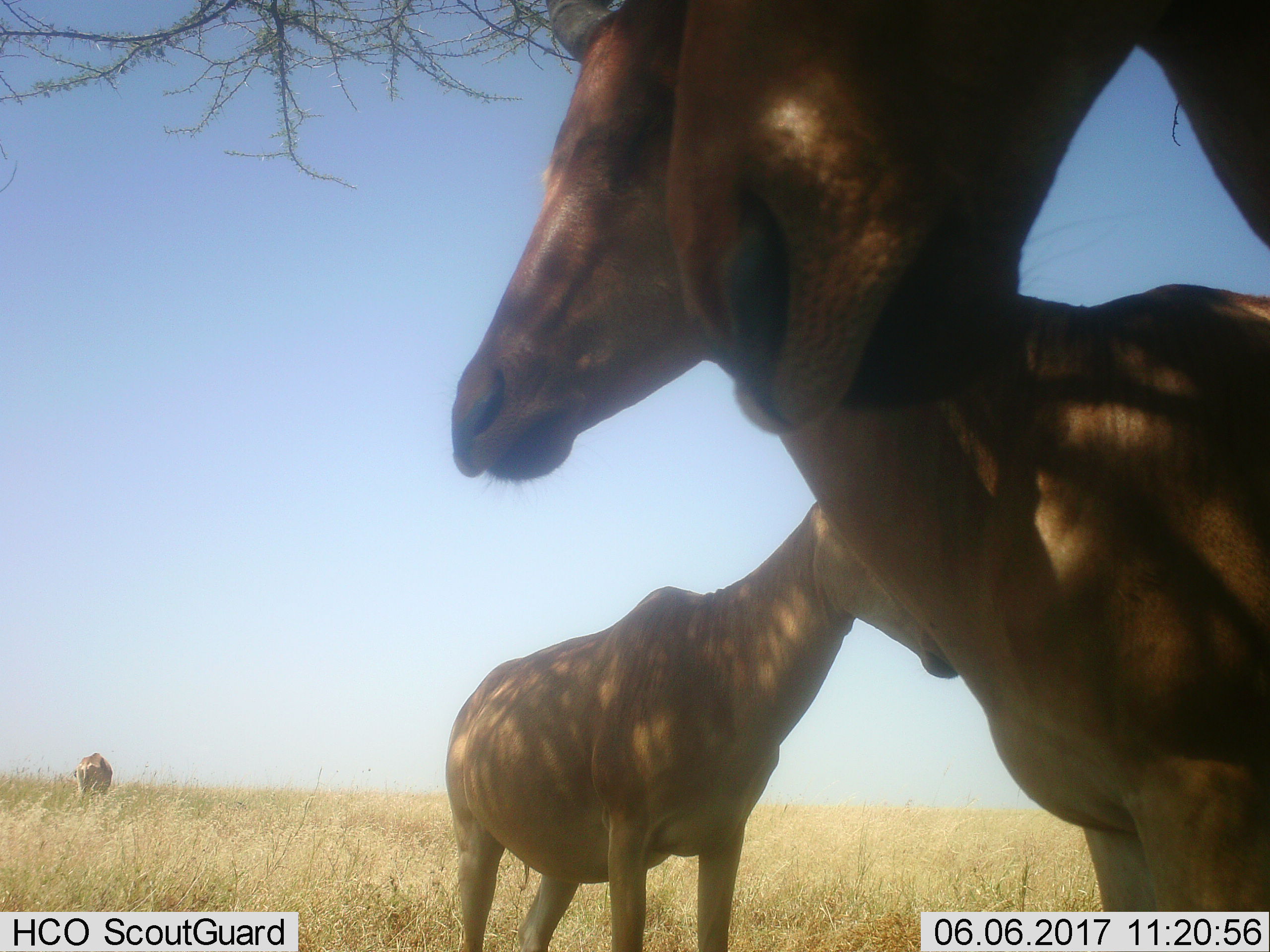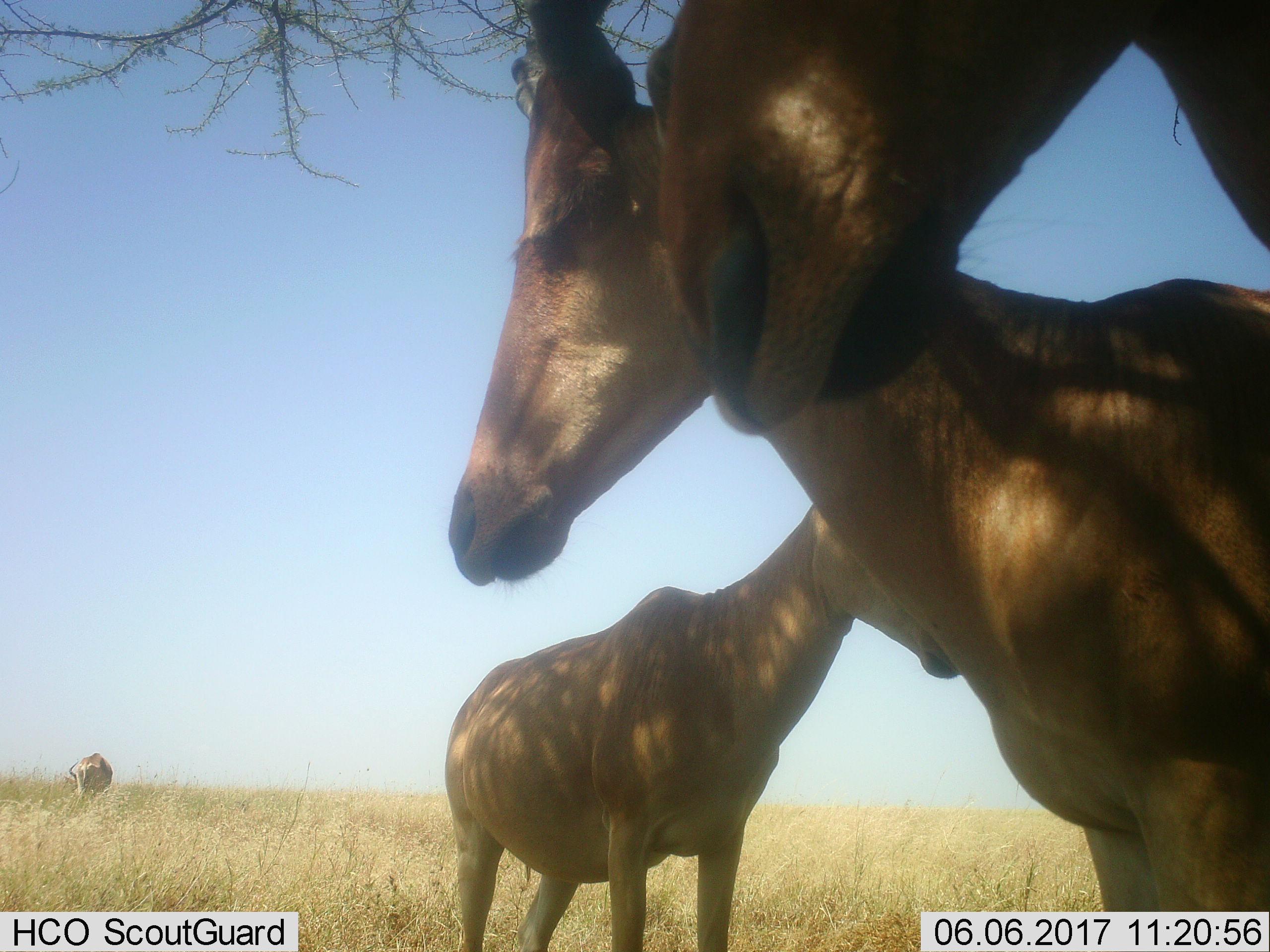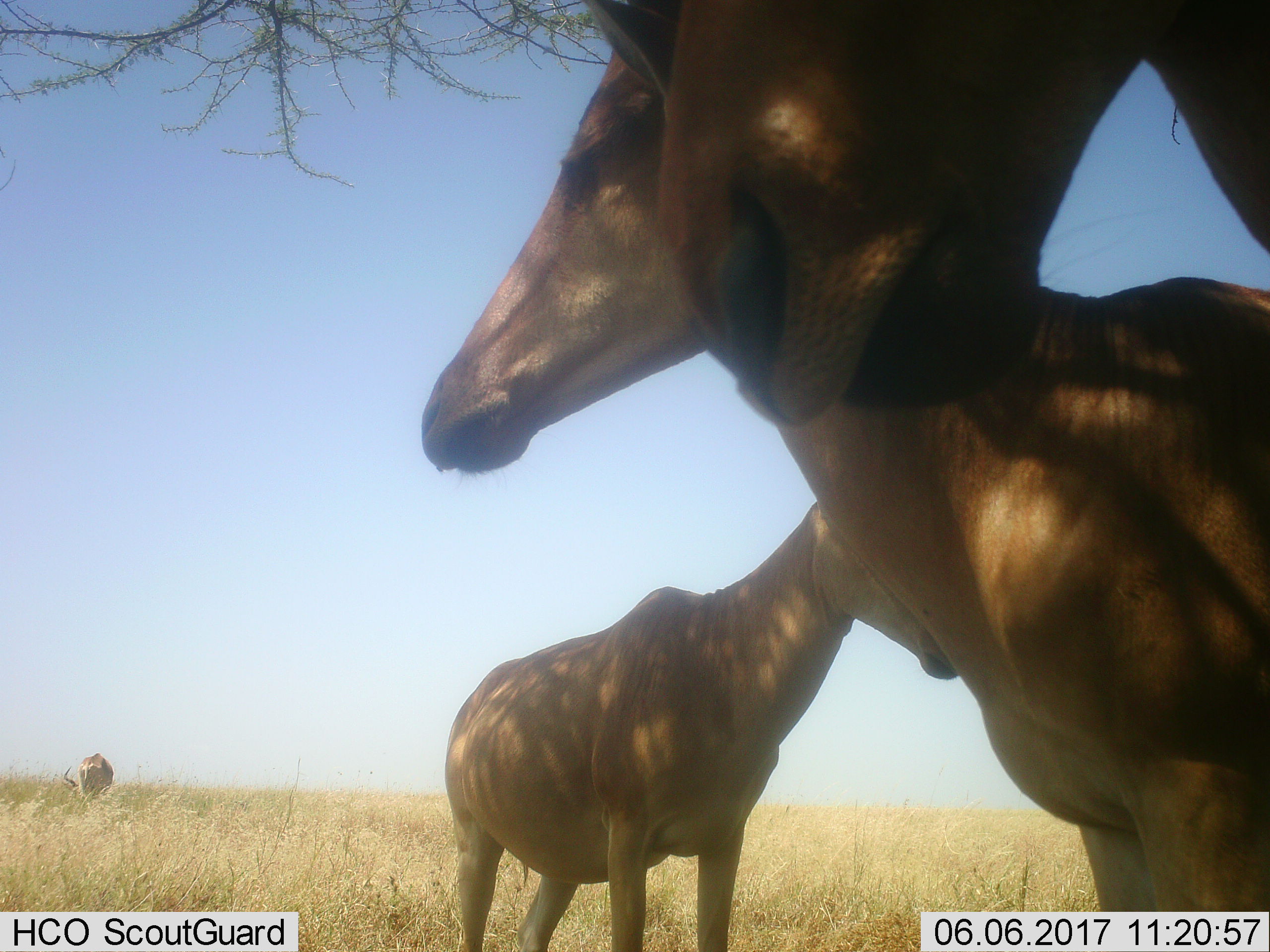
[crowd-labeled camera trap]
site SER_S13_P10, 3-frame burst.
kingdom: Animalia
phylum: Chordata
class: Mammalia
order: Artiodactyla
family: Bovidae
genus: Alcelaphus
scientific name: Alcelaphus buselaphus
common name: hartebeest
Hartebeest (Alcelaphus buselaphus), count 4. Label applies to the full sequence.